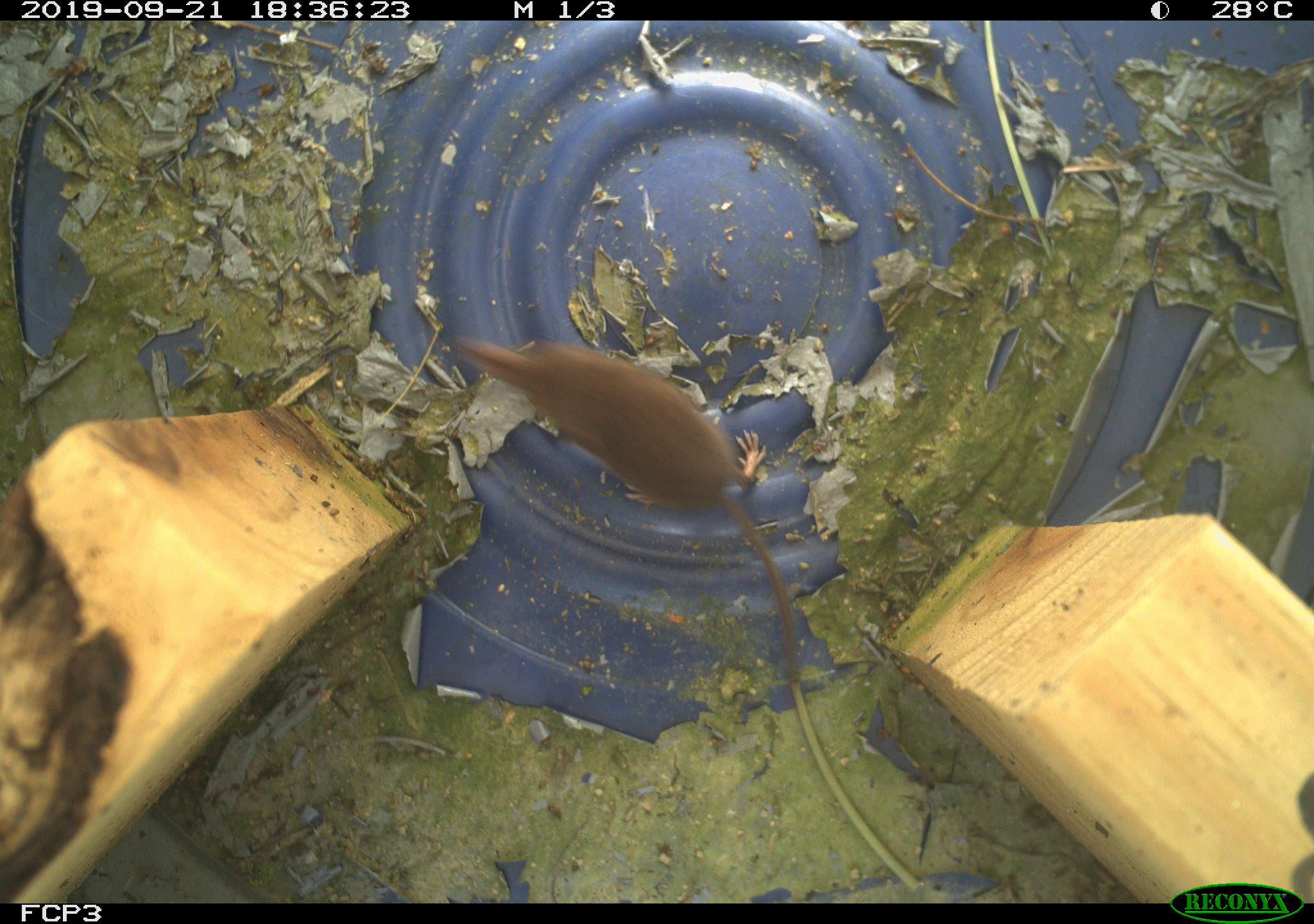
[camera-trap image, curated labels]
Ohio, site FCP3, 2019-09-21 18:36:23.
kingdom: Animalia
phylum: Chordata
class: Mammalia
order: Eulipotyphla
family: Soricidae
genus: Sorex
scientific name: Sorex cinereus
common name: masked shrew